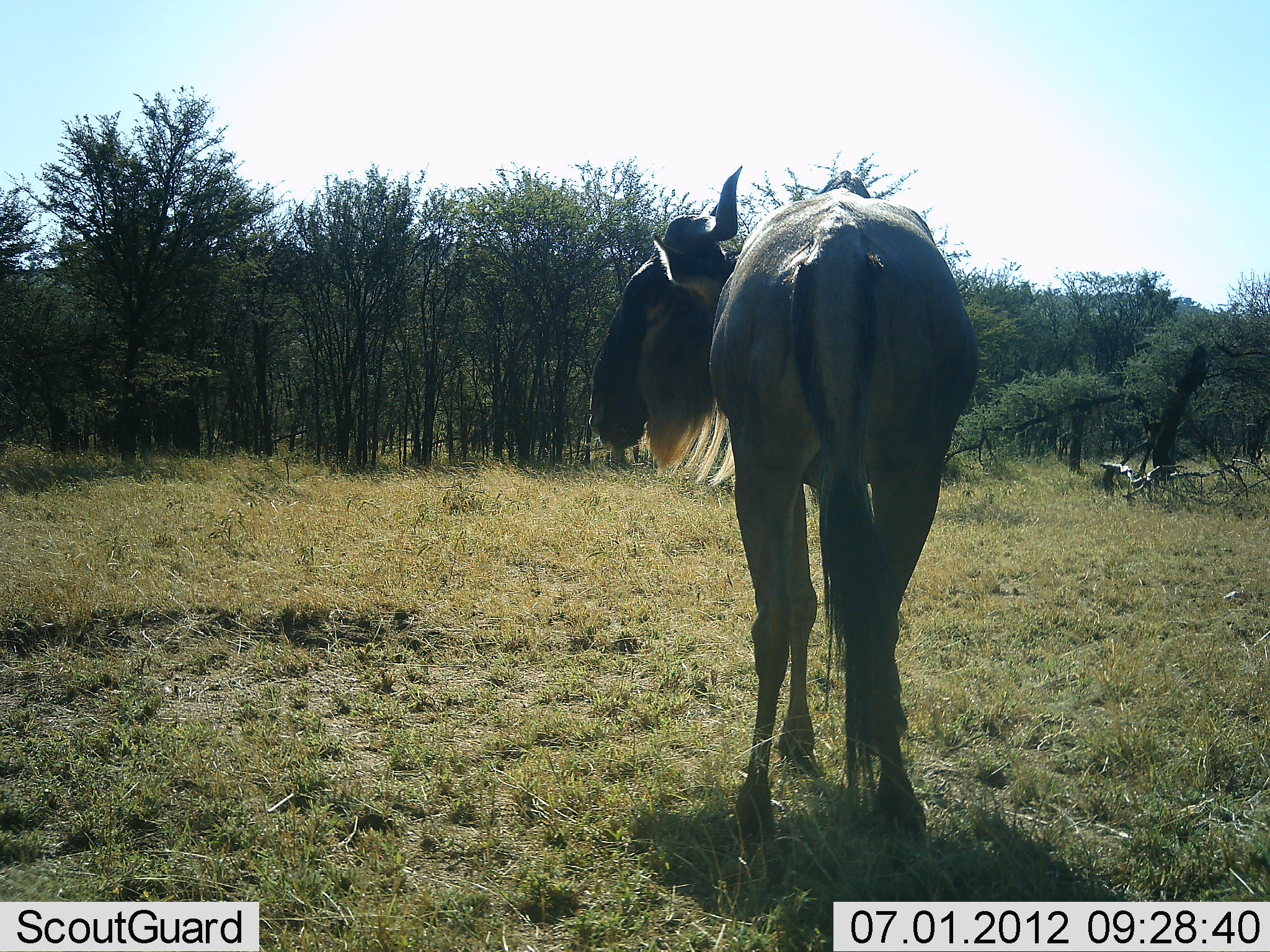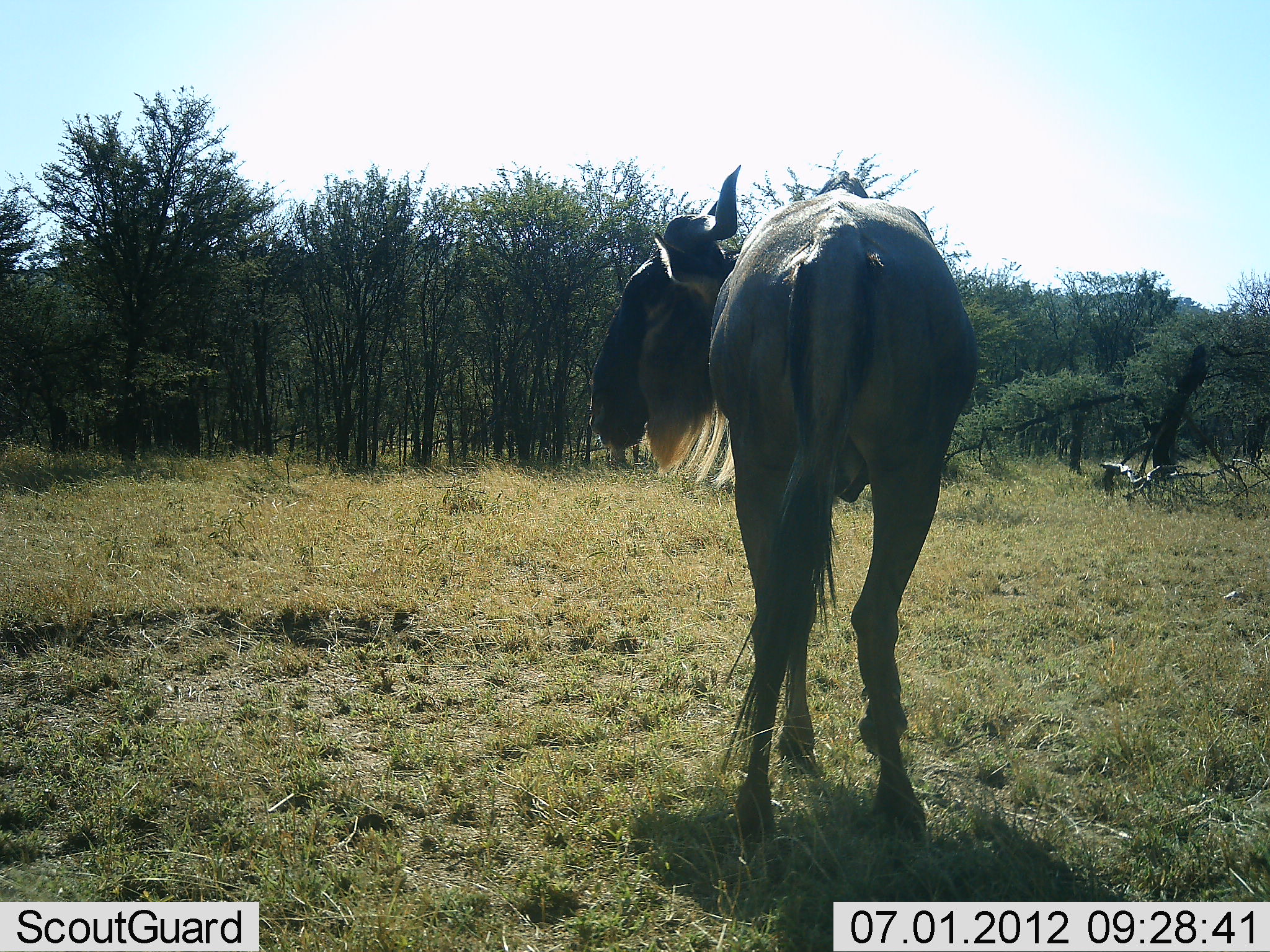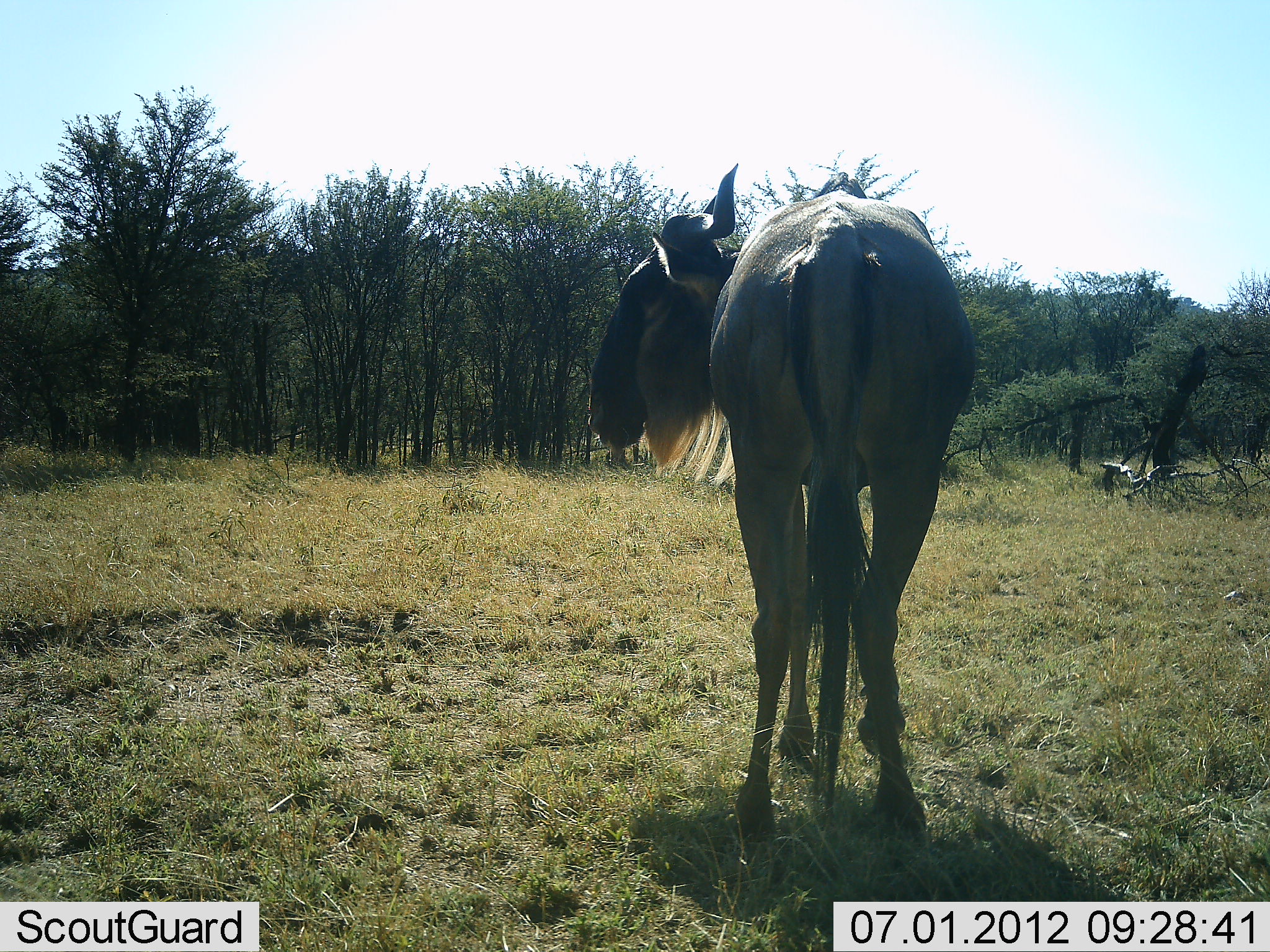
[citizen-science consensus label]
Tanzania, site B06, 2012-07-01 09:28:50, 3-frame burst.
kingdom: Animalia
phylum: Chordata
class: Mammalia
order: Artiodactyla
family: Bovidae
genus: Connochaetes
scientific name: Connochaetes taurinus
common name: blue wildebeest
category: wildebeest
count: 1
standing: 100%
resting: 0%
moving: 0%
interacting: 0%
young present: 0%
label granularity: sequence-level